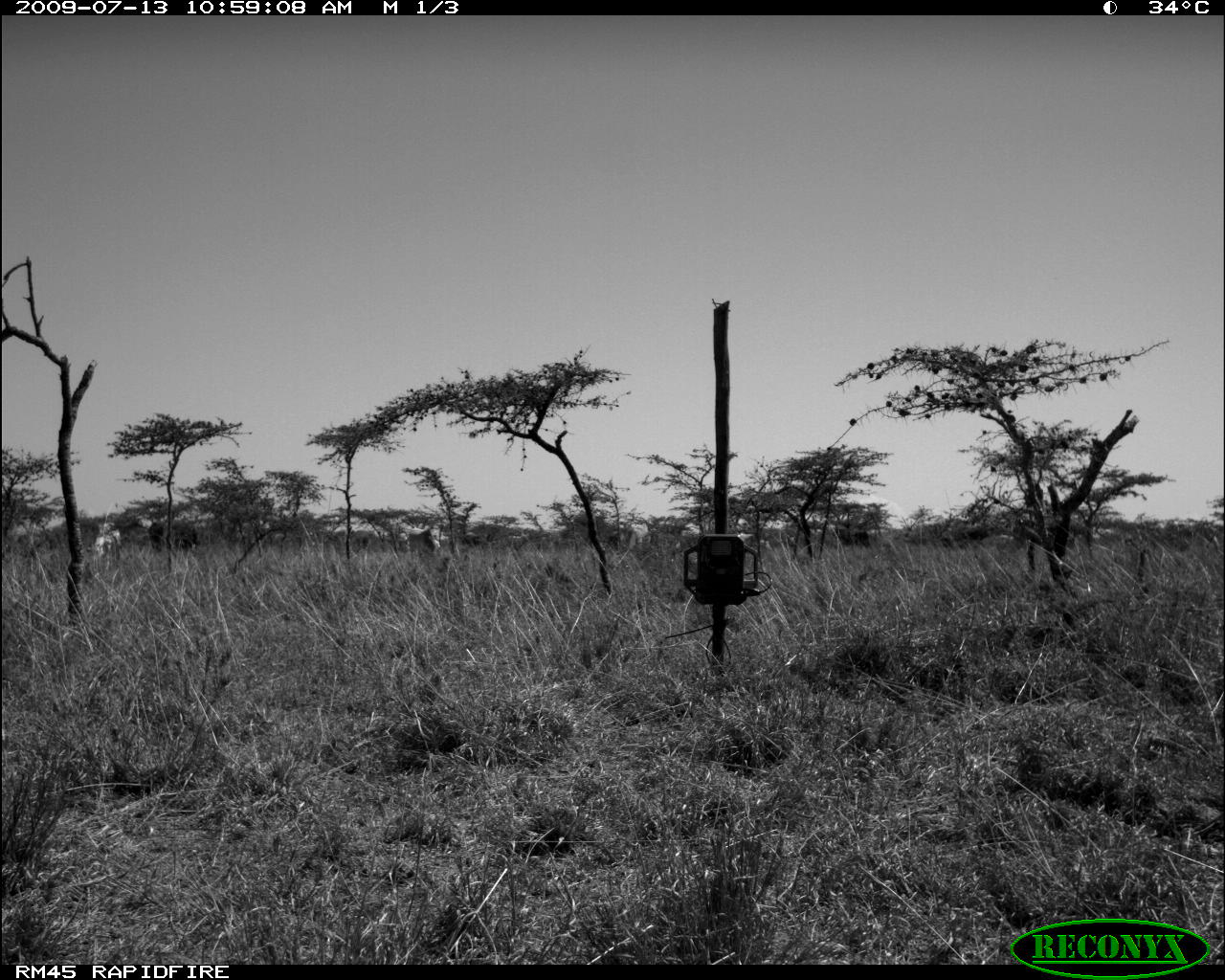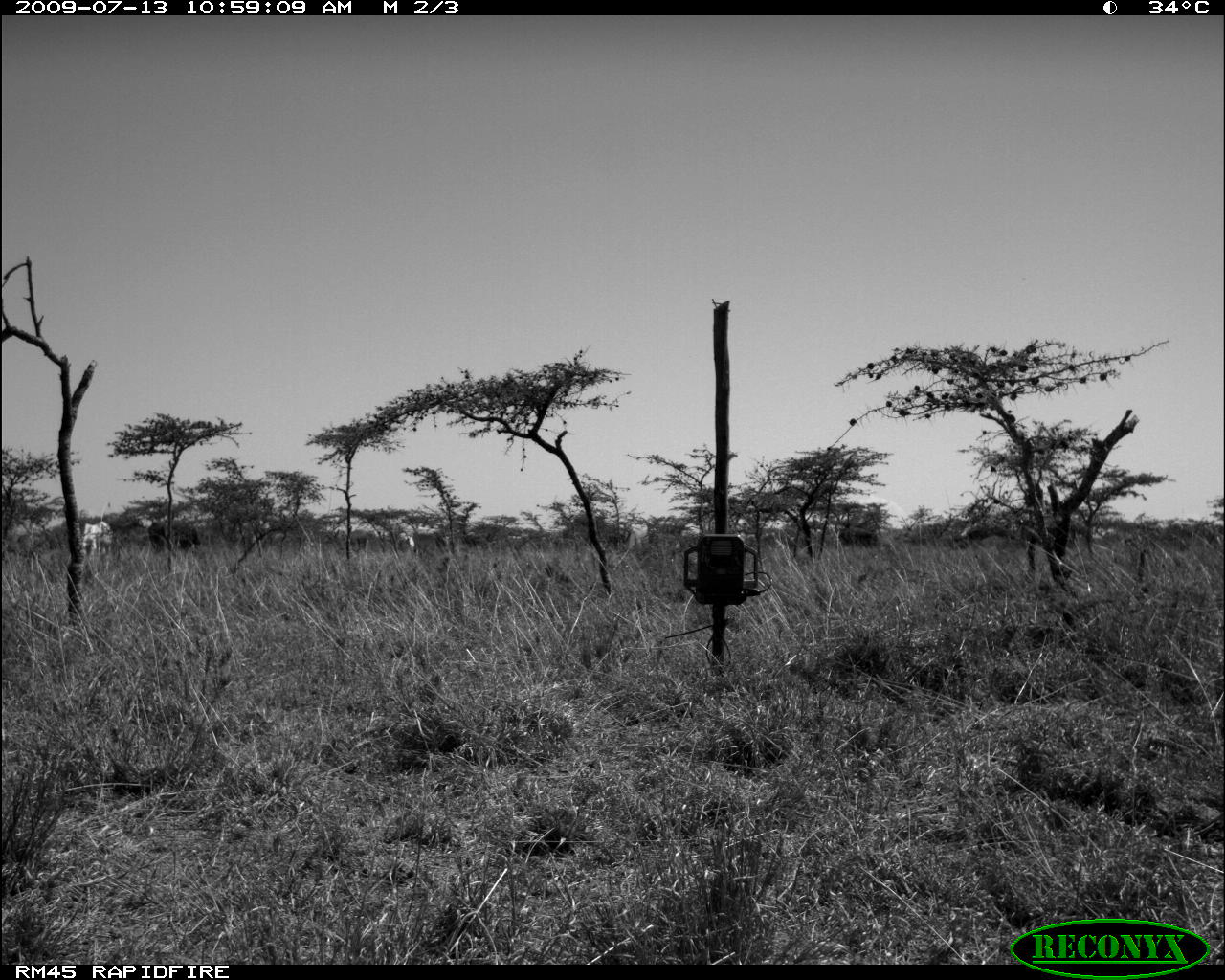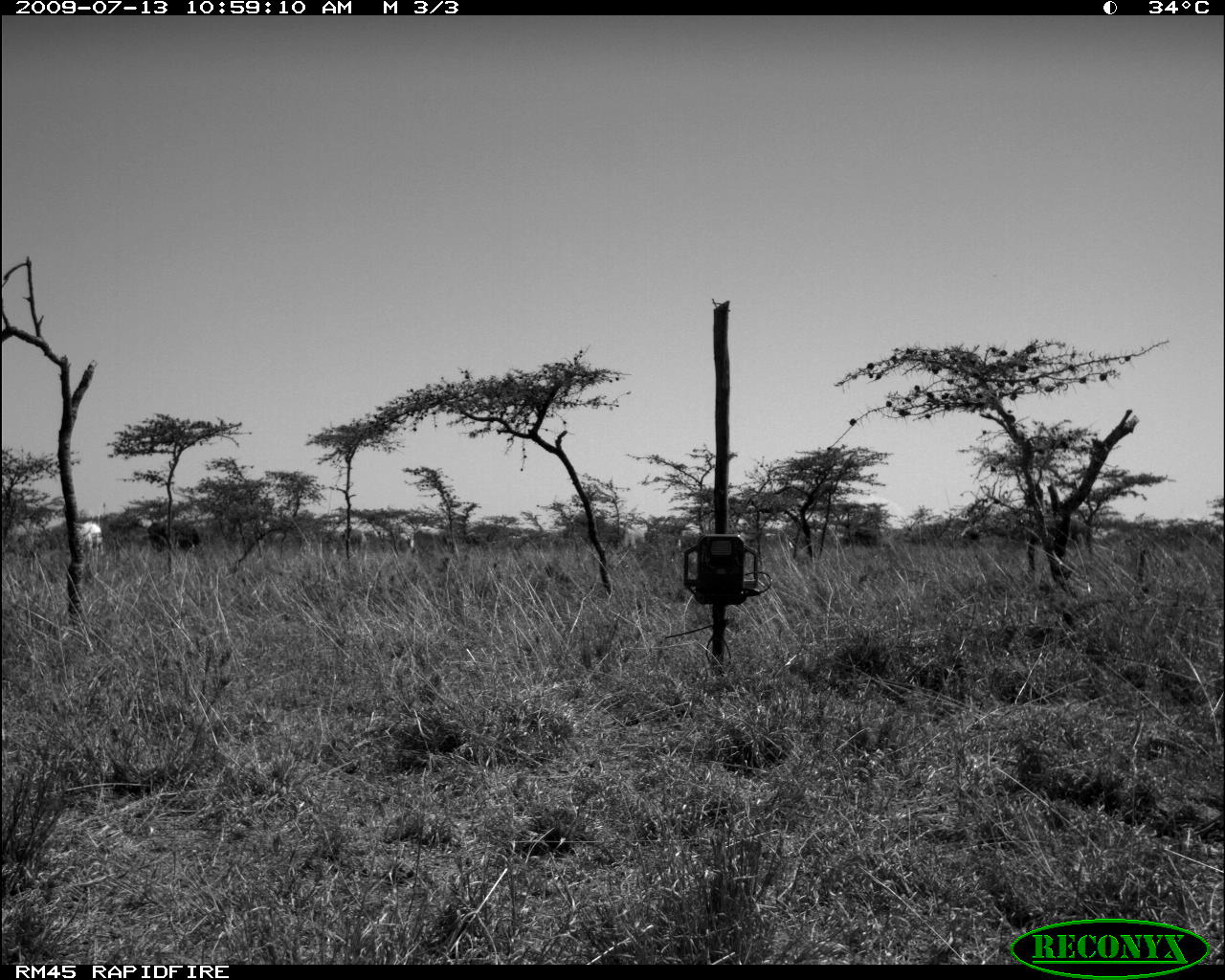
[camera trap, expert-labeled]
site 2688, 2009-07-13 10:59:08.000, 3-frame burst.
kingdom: Animalia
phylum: Chordata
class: Mammalia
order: Artiodactyla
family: Bovidae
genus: Bos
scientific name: Bos taurus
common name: domestic cattle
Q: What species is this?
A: Bos taurus (domestic cattle).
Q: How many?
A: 6.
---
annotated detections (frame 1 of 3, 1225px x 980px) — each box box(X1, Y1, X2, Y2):
bos taurus: box(148, 517, 200, 555); box(89, 521, 122, 566); box(832, 526, 870, 554); box(407, 525, 441, 554); box(347, 531, 373, 563); box(604, 531, 629, 555); box(625, 526, 646, 550); box(395, 531, 415, 556); box(330, 527, 351, 549); box(460, 530, 483, 549)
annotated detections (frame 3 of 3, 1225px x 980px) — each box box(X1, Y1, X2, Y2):
bos taurus: box(1008, 518, 1095, 557); box(147, 518, 203, 558); box(412, 526, 450, 560); box(337, 527, 371, 561); box(74, 521, 106, 557); box(958, 522, 1006, 543); box(853, 525, 882, 548)